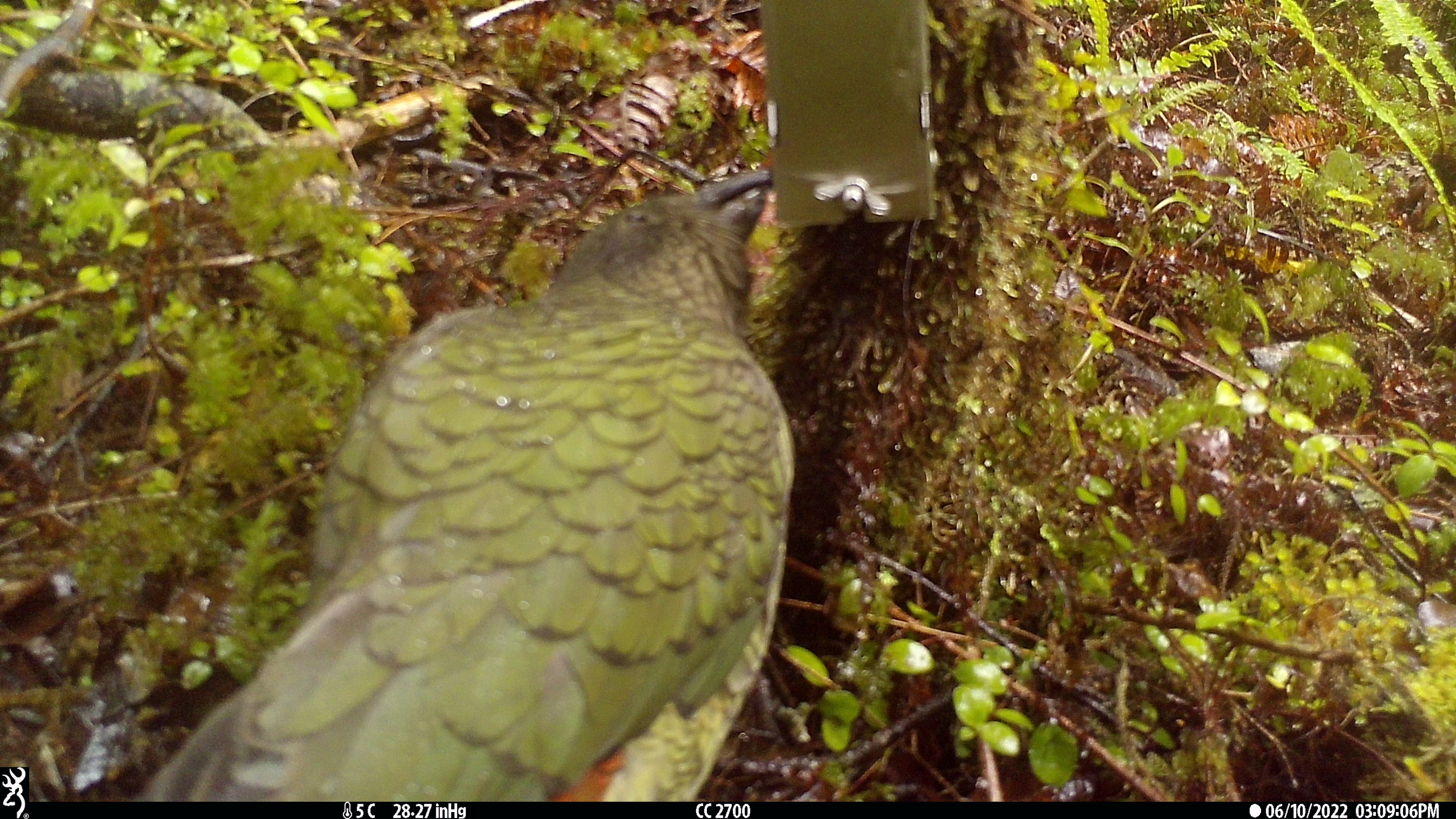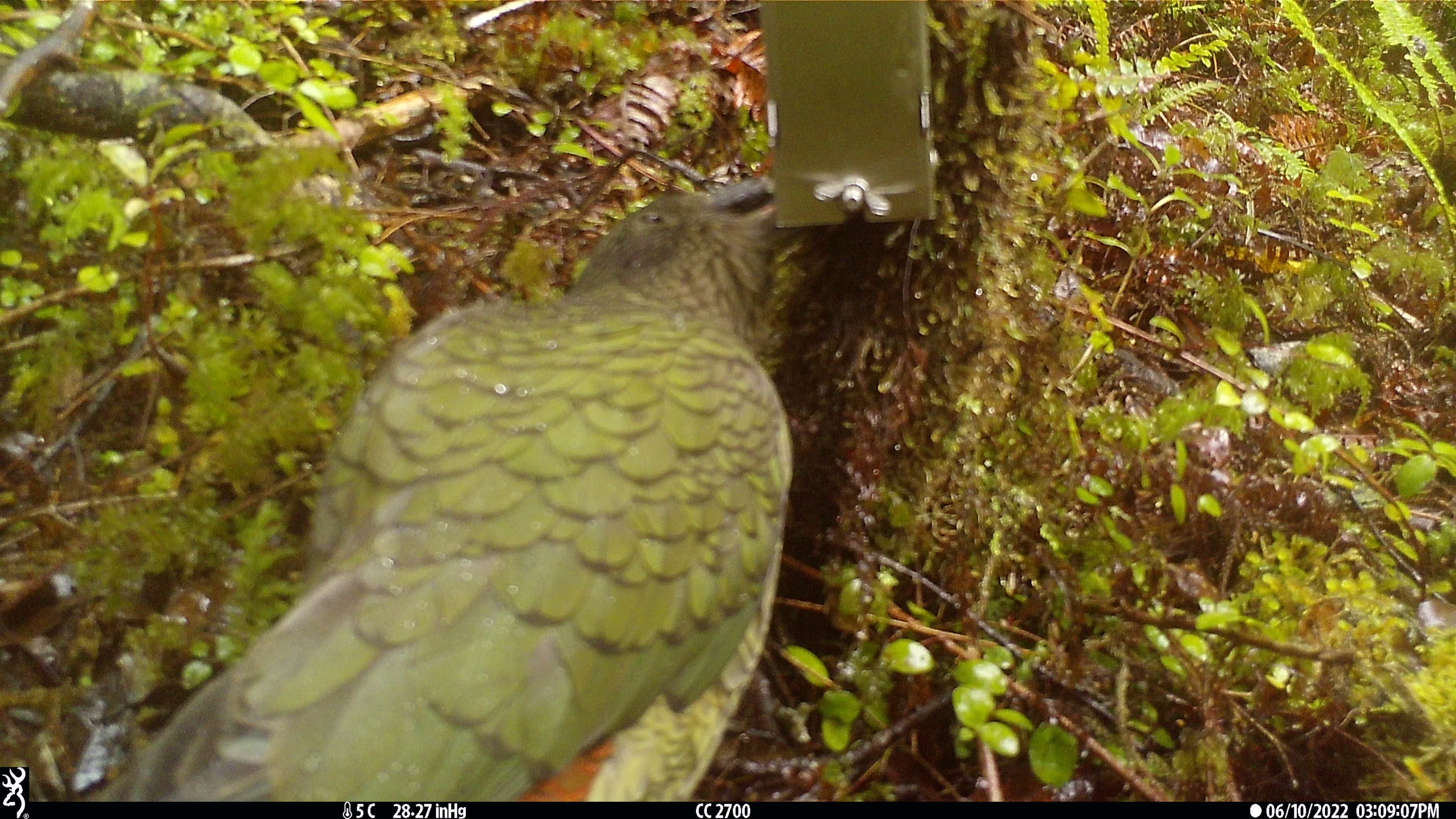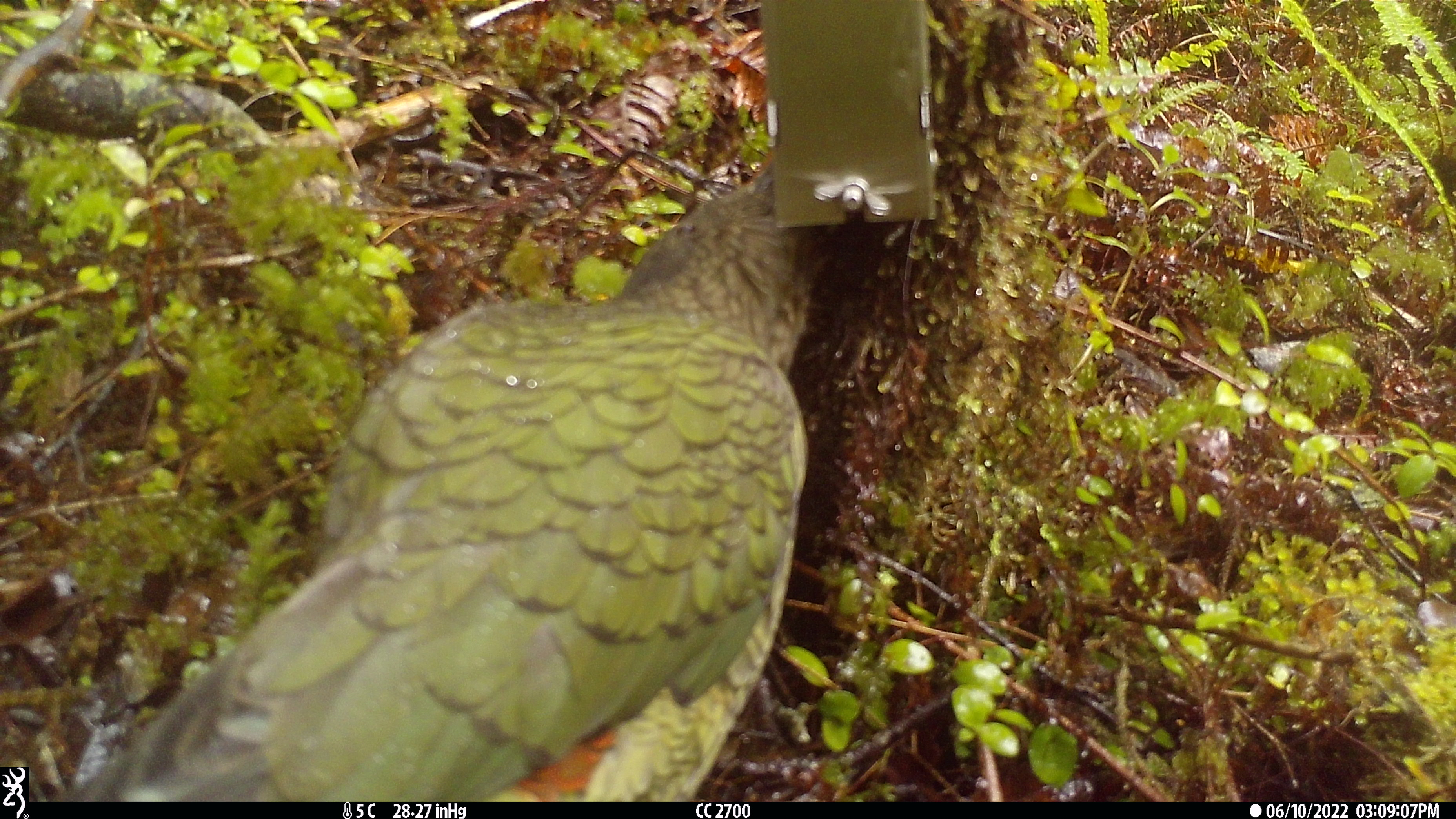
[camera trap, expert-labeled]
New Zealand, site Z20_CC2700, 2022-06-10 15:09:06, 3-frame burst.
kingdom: Animalia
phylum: Chordata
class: Aves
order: Psittaciformes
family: Strigopidae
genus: Nestor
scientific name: Nestor notabilis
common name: kea